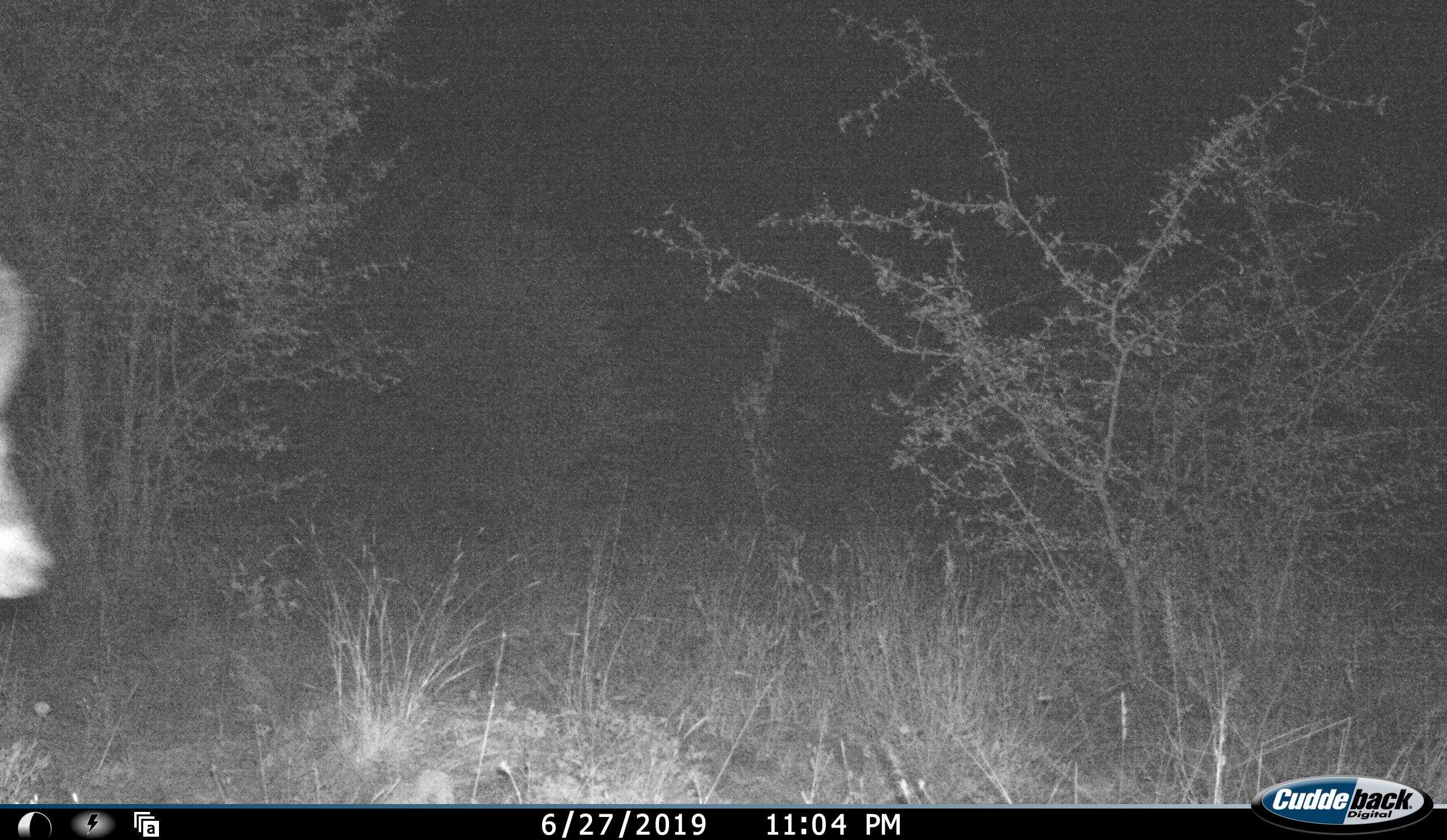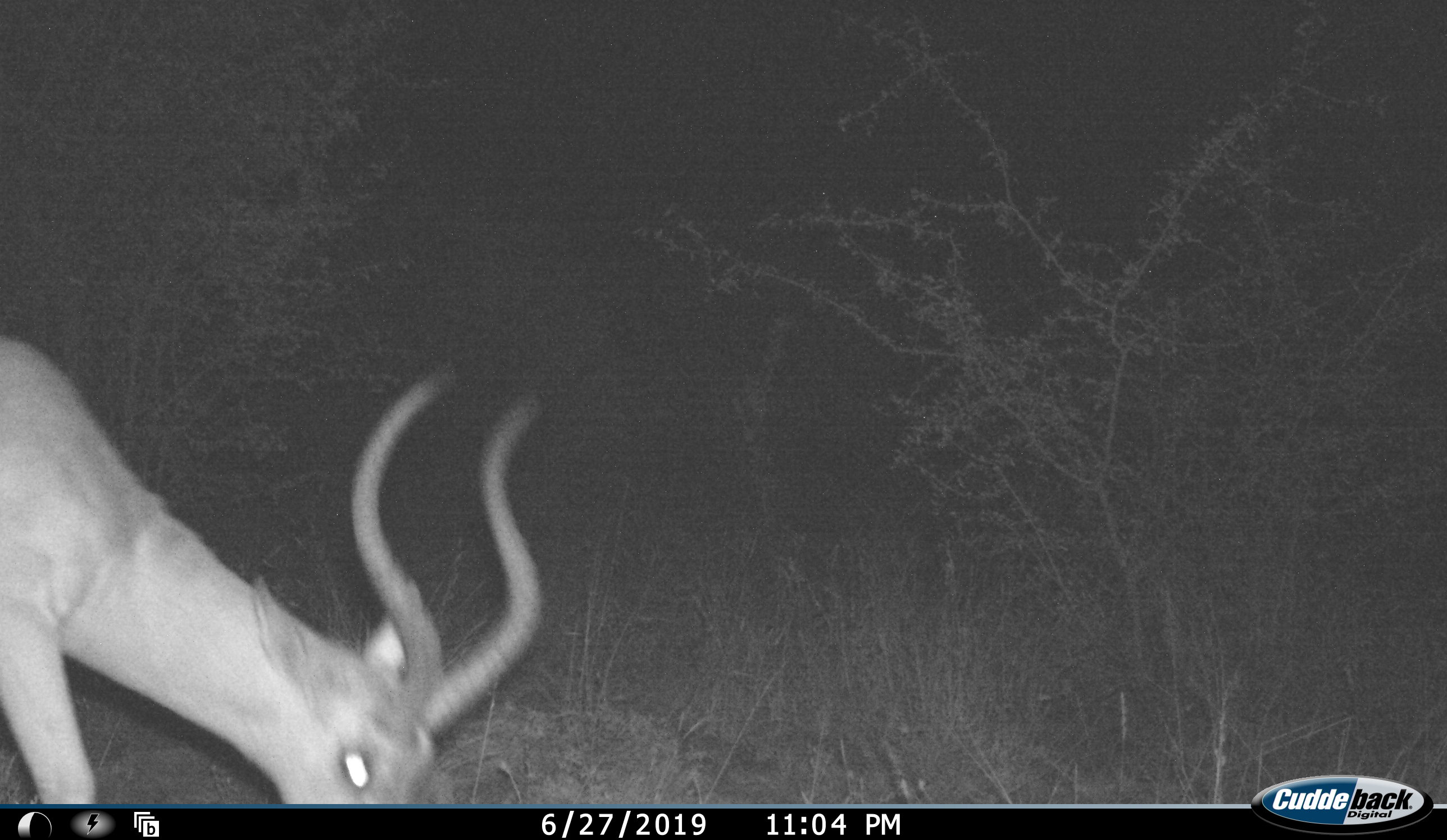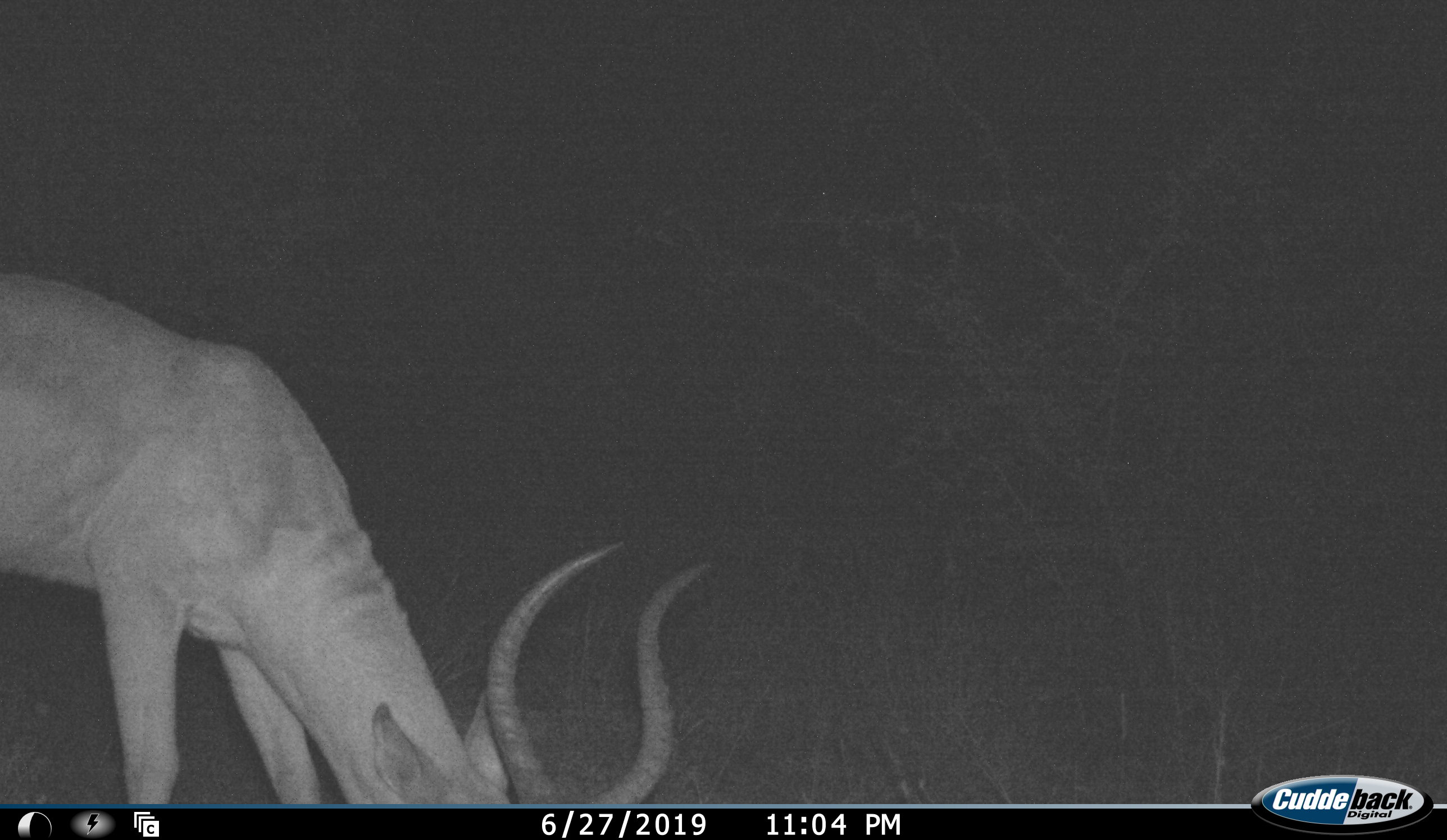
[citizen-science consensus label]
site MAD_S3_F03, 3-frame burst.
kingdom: Animalia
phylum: Chordata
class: Mammalia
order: Artiodactyla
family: Bovidae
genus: Aepyceros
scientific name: Aepyceros melampus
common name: impala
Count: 1.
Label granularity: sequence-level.